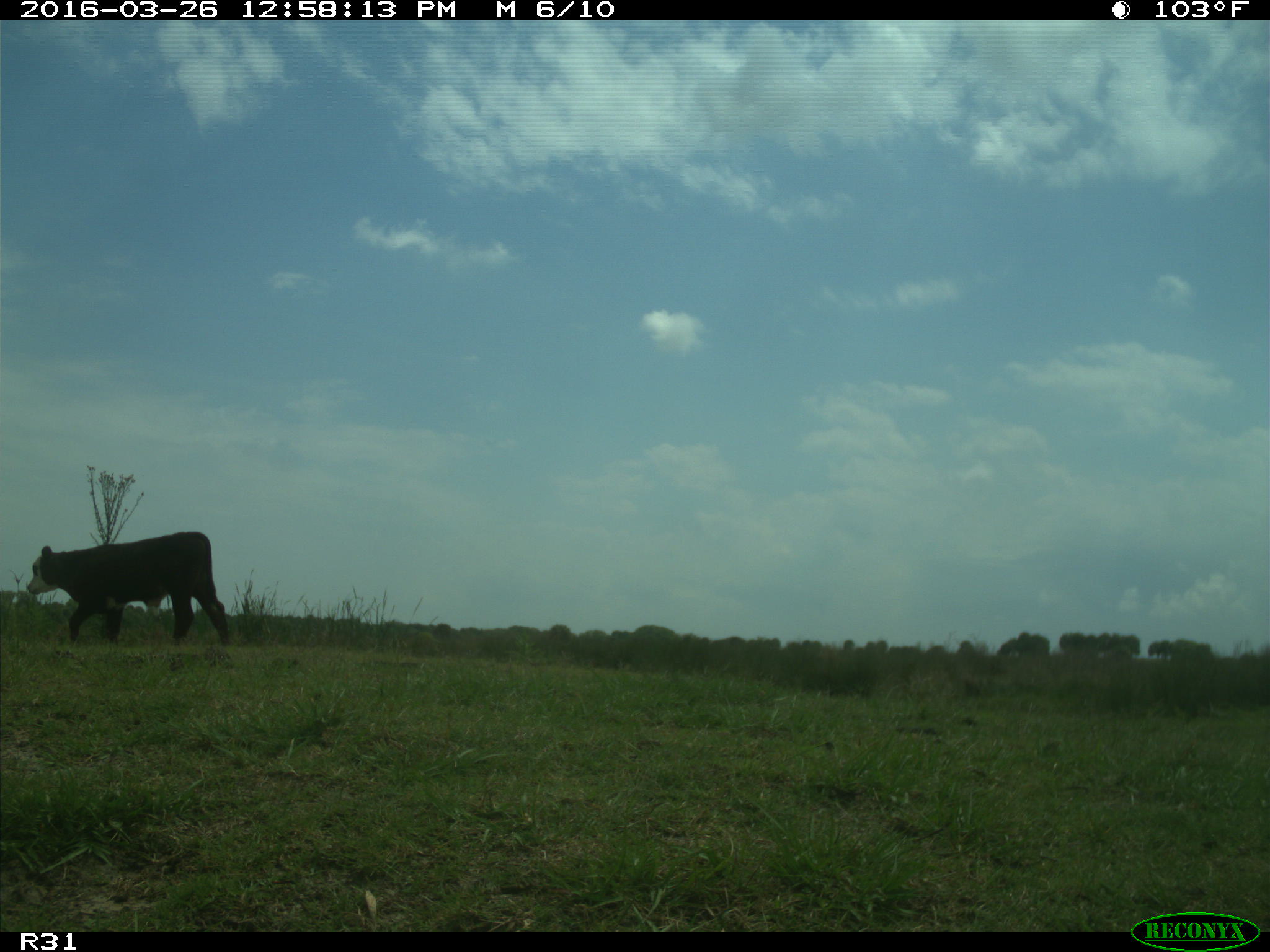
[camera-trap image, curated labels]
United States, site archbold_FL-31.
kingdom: Animalia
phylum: Chordata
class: Mammalia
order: Artiodactyla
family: Bovidae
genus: Bos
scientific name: Bos taurus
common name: domestic cow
Bos taurus (domestic cow).